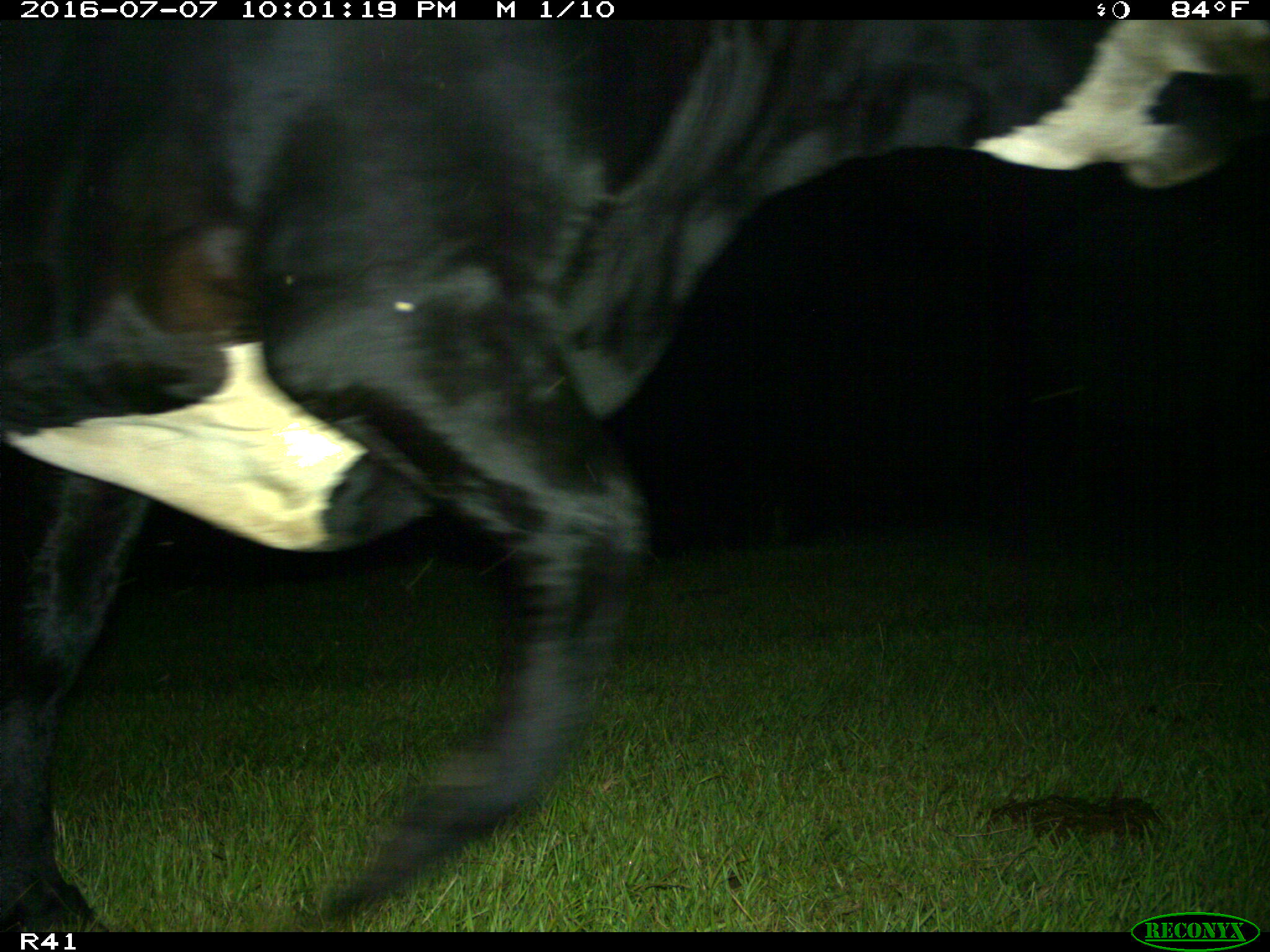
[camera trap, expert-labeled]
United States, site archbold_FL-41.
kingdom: Animalia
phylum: Chordata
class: Mammalia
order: Artiodactyla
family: Bovidae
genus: Bos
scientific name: Bos taurus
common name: domestic cow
Bos taurus (domestic cow).